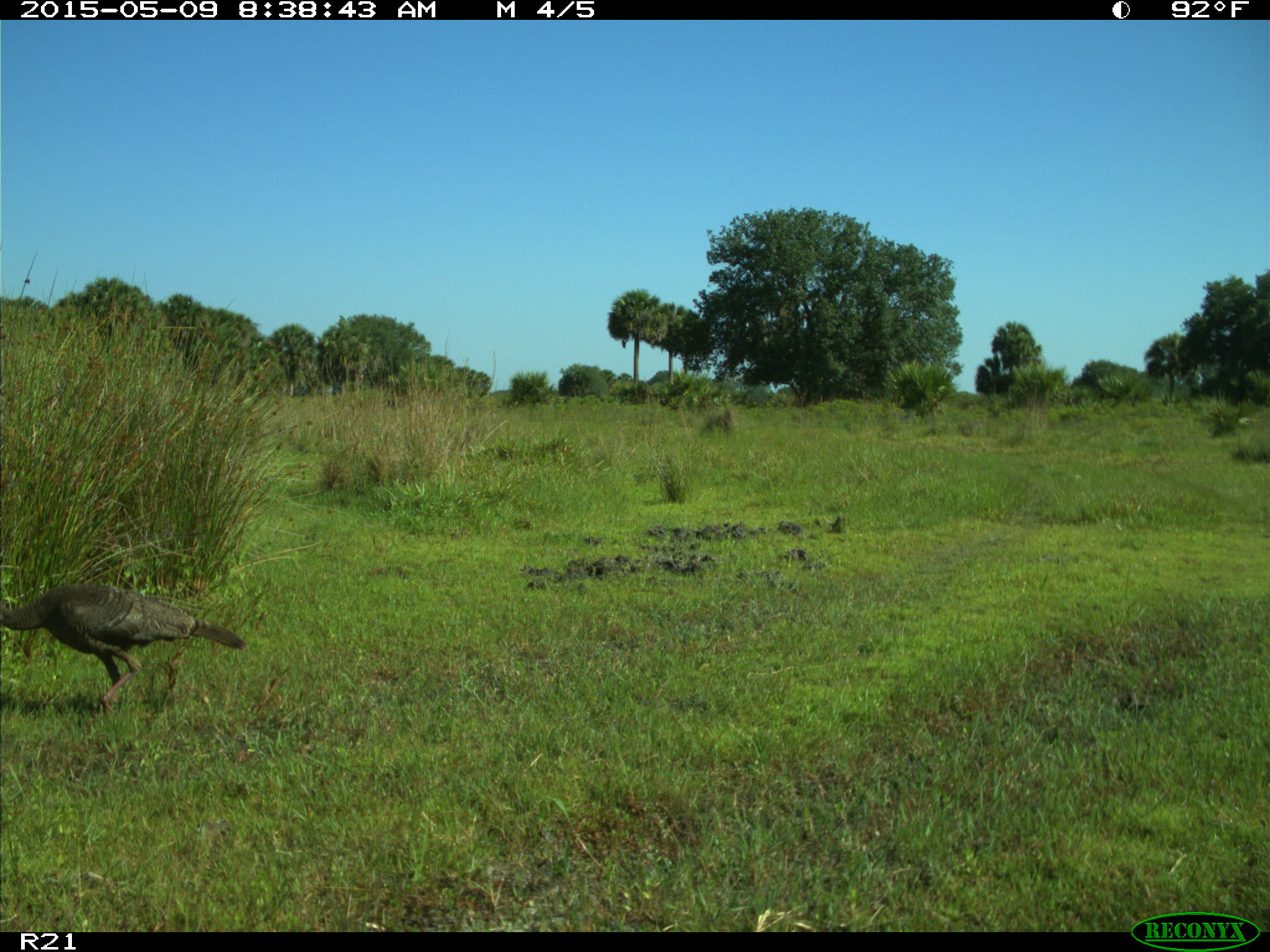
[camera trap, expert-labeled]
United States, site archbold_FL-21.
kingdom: Animalia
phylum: Chordata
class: Aves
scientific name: Aves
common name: birds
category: unidentified bird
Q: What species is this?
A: Unidentified bird (birds) (Aves).